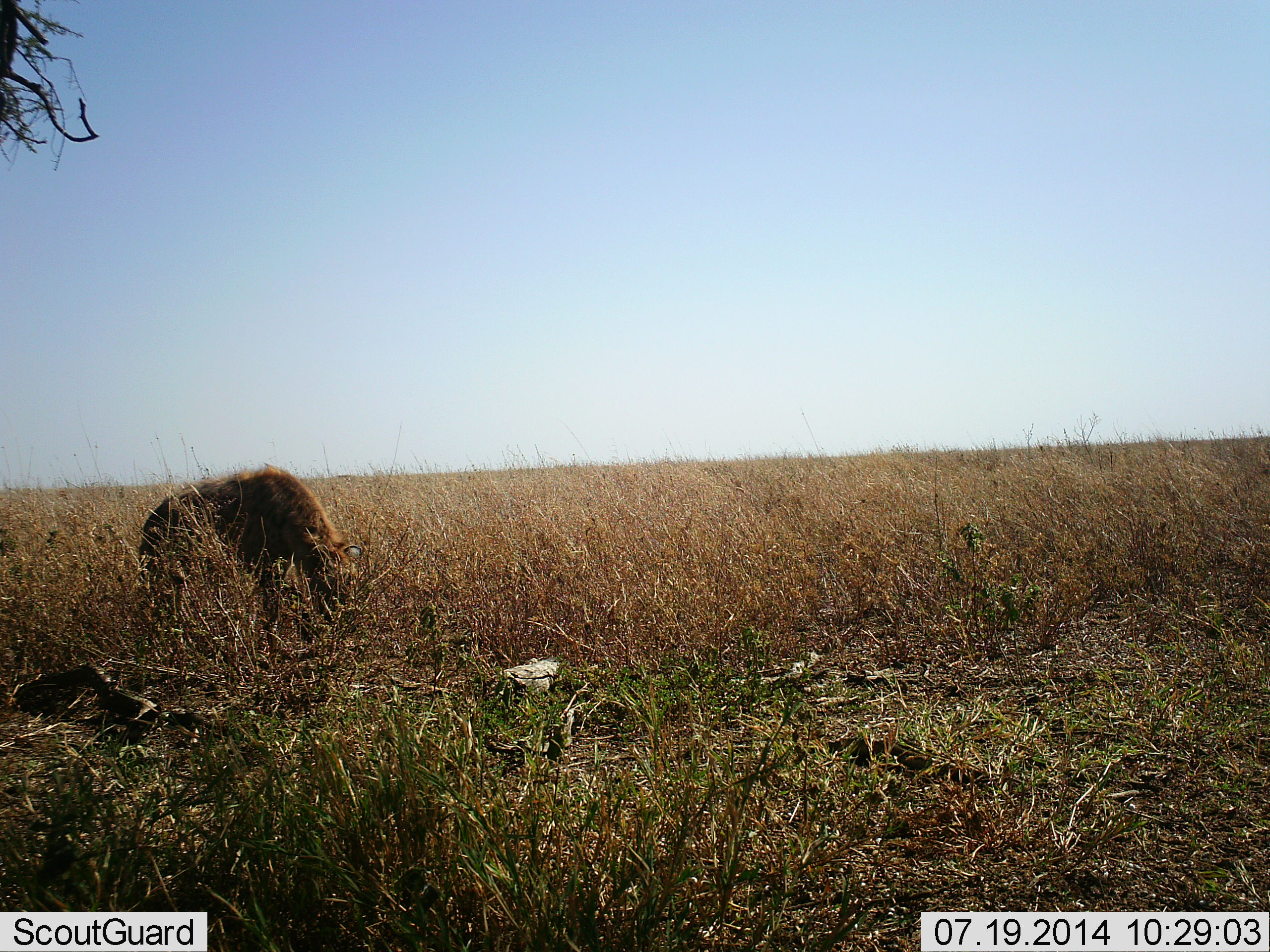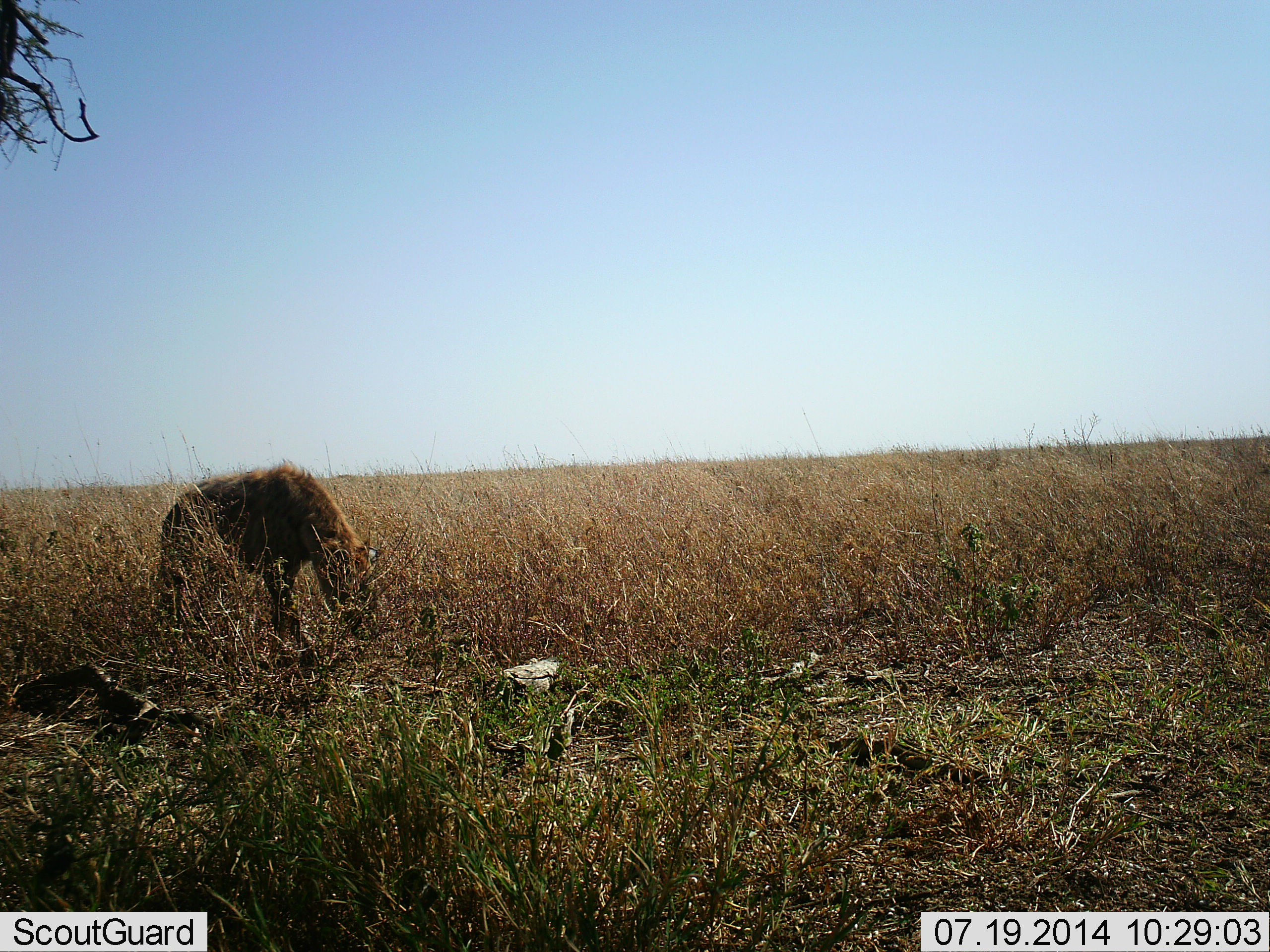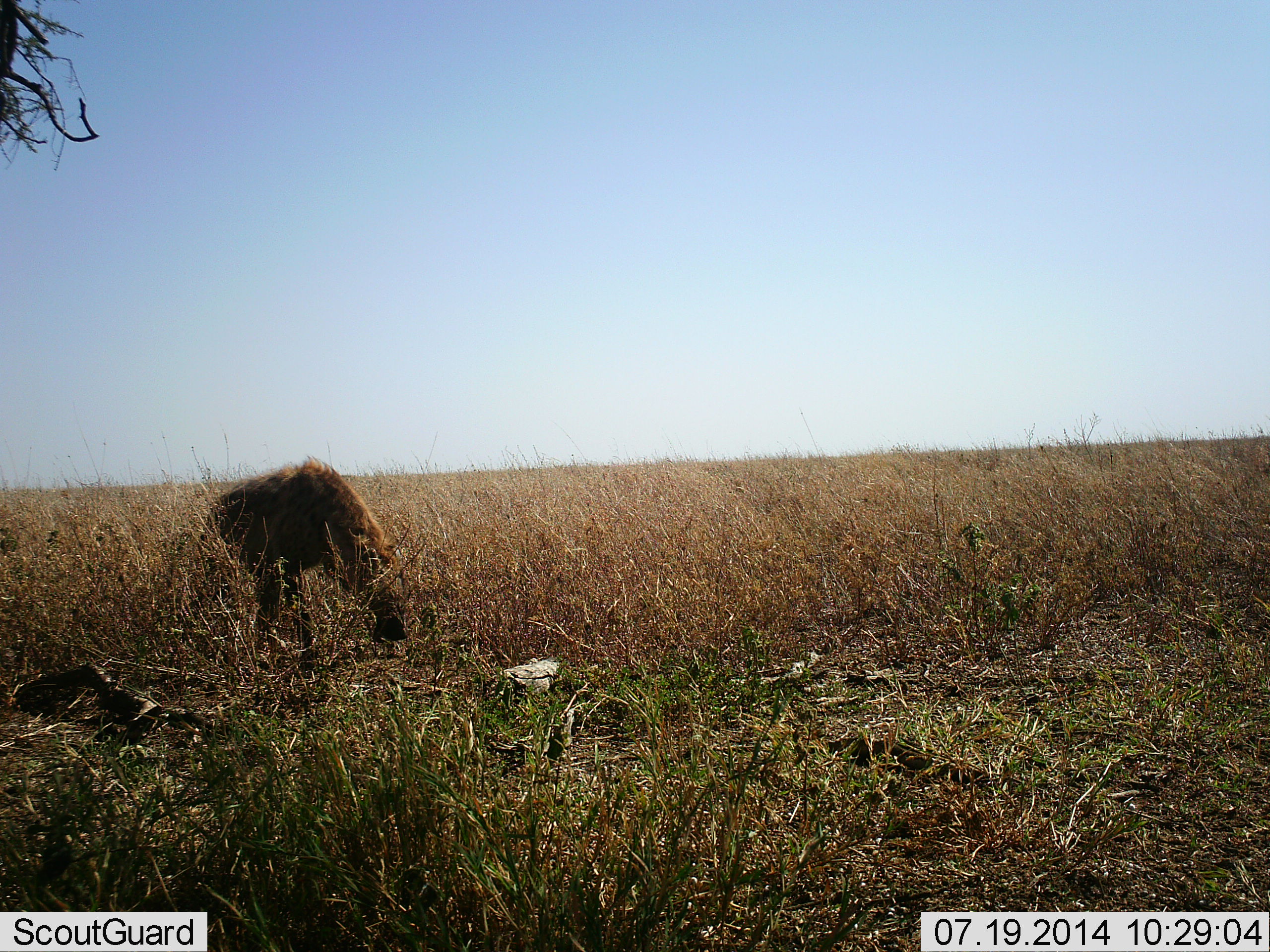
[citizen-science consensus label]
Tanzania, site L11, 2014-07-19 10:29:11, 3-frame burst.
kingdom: Animalia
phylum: Chordata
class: Mammalia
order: Carnivora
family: Hyaenidae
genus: Crocuta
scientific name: Crocuta crocuta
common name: spotted hyena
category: hyenaspotted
Hyenaspotted (spotted hyena) (Crocuta crocuta), count 1. Behavior (volunteer vote fractions): standing 40%, resting 0%, moving 70%, interacting 0%. Young present (vote fraction): 0%. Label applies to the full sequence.